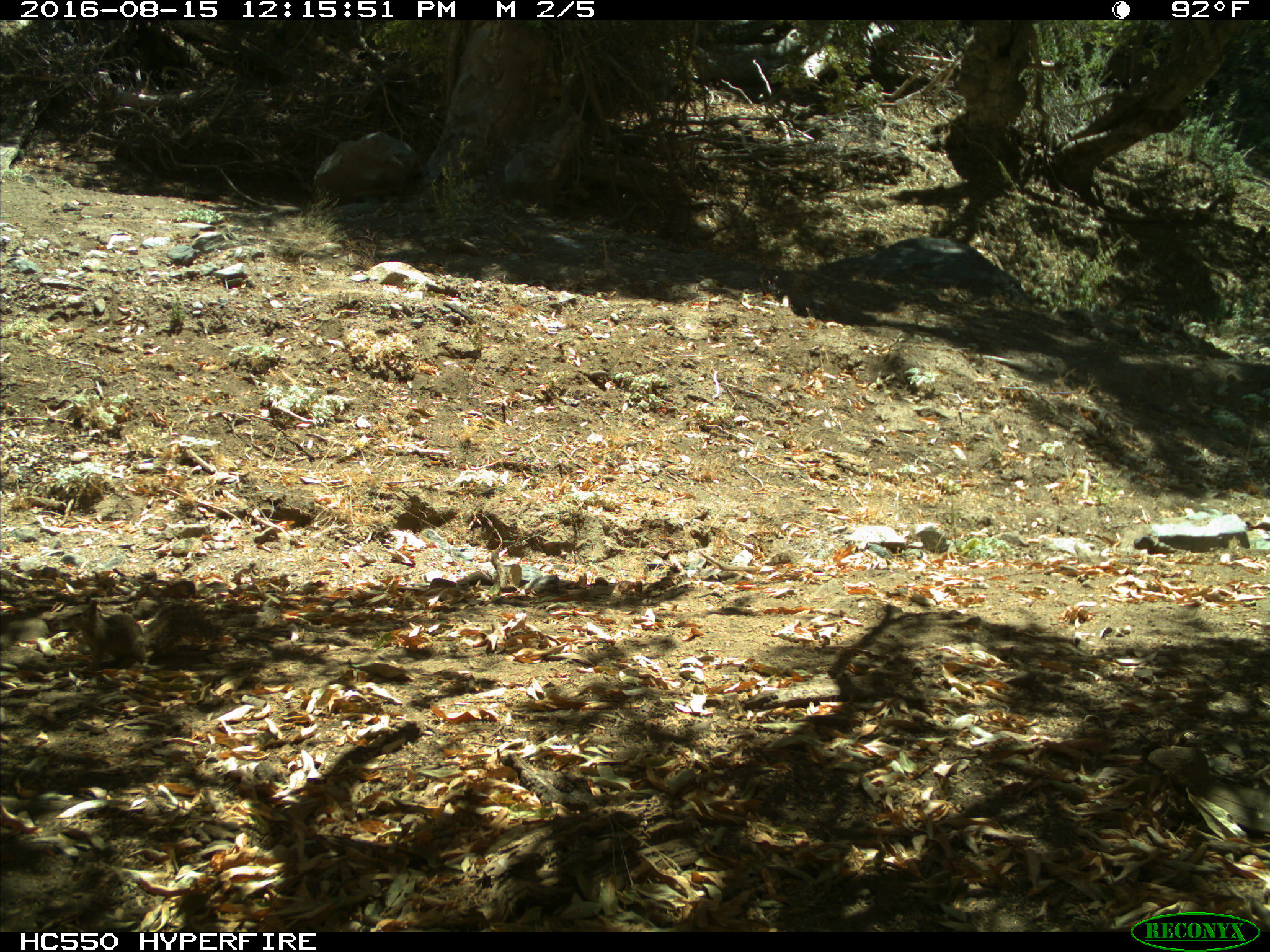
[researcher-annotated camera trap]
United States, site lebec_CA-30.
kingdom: Animalia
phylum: Chordata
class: Mammalia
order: Rodentia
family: Sciuridae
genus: Otospermophilus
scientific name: Otospermophilus beecheyi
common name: california ground squirrel